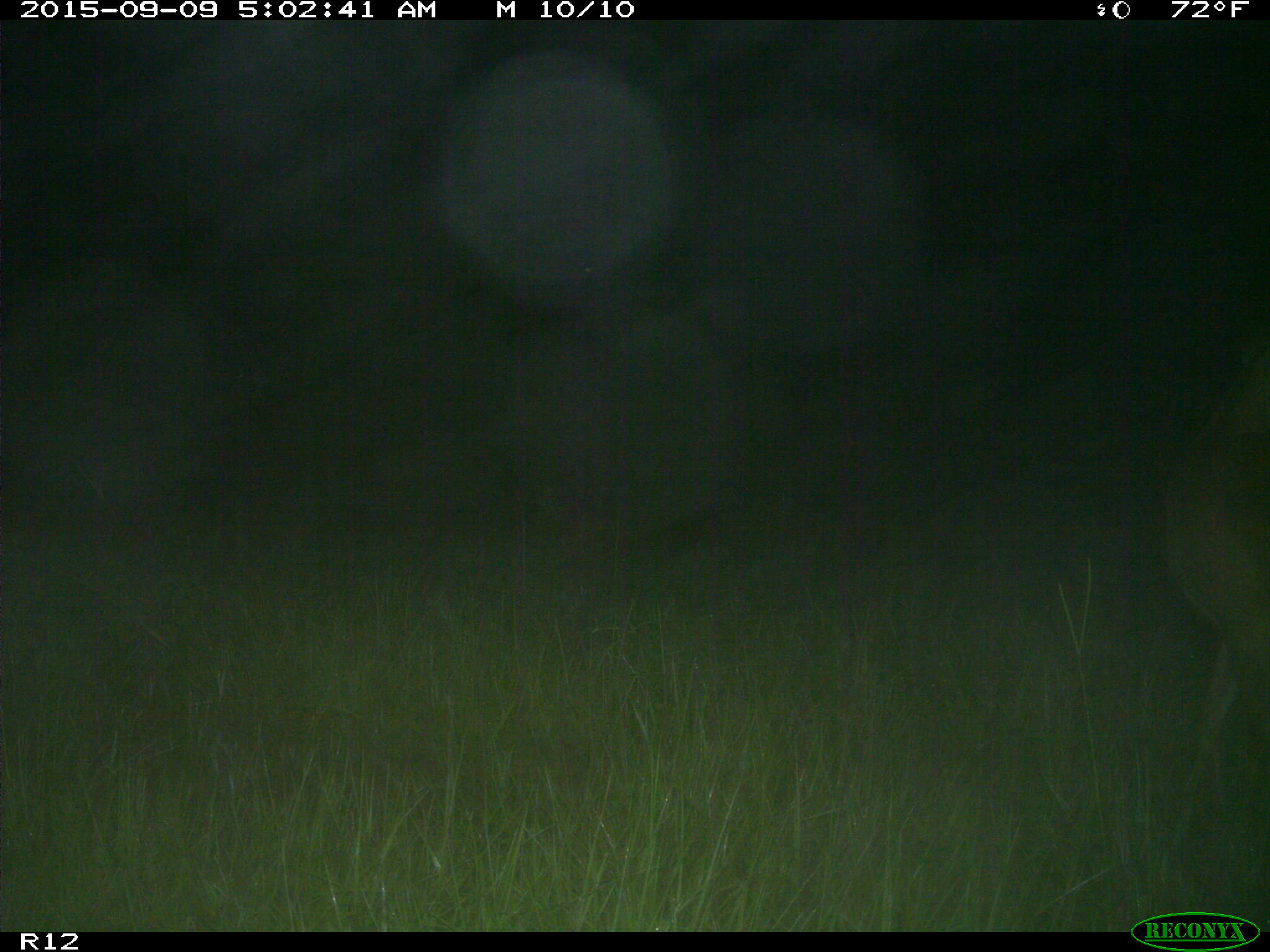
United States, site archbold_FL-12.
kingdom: Animalia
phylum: Chordata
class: Mammalia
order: Artiodactyla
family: Cervidae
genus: Odocoileus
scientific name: Odocoileus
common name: deer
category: unidentified deer